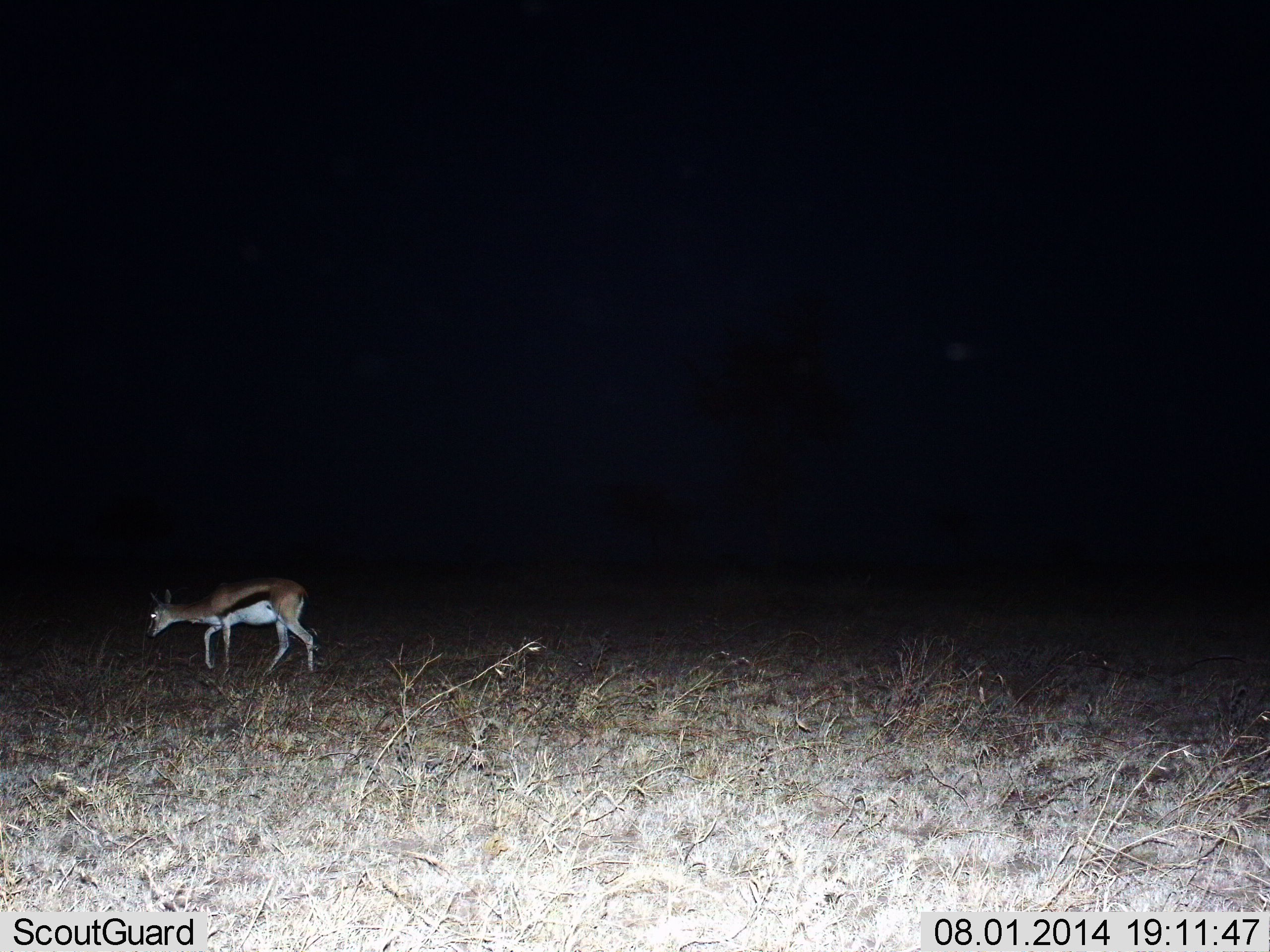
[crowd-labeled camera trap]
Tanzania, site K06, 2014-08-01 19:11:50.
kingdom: Animalia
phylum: Chordata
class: Mammalia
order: Artiodactyla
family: Bovidae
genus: Eudorcas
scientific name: Eudorcas thomsonii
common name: thomson's gazelle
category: gazellethomsons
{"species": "gazellethomsons (thomson's gazelle) (Eudorcas thomsonii)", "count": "1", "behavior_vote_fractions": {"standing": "20%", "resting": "0%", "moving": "80%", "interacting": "0%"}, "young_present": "0%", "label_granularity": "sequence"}